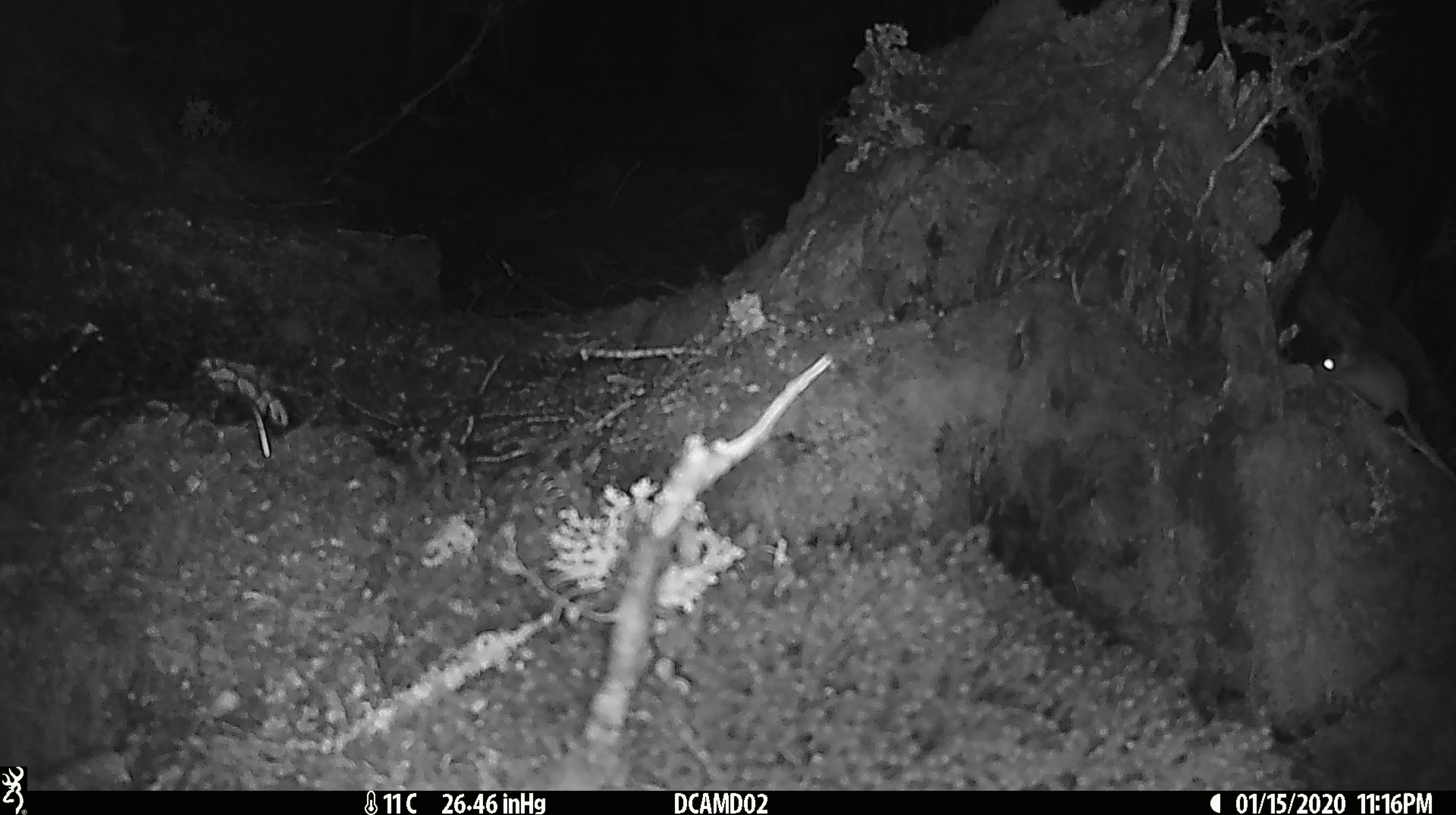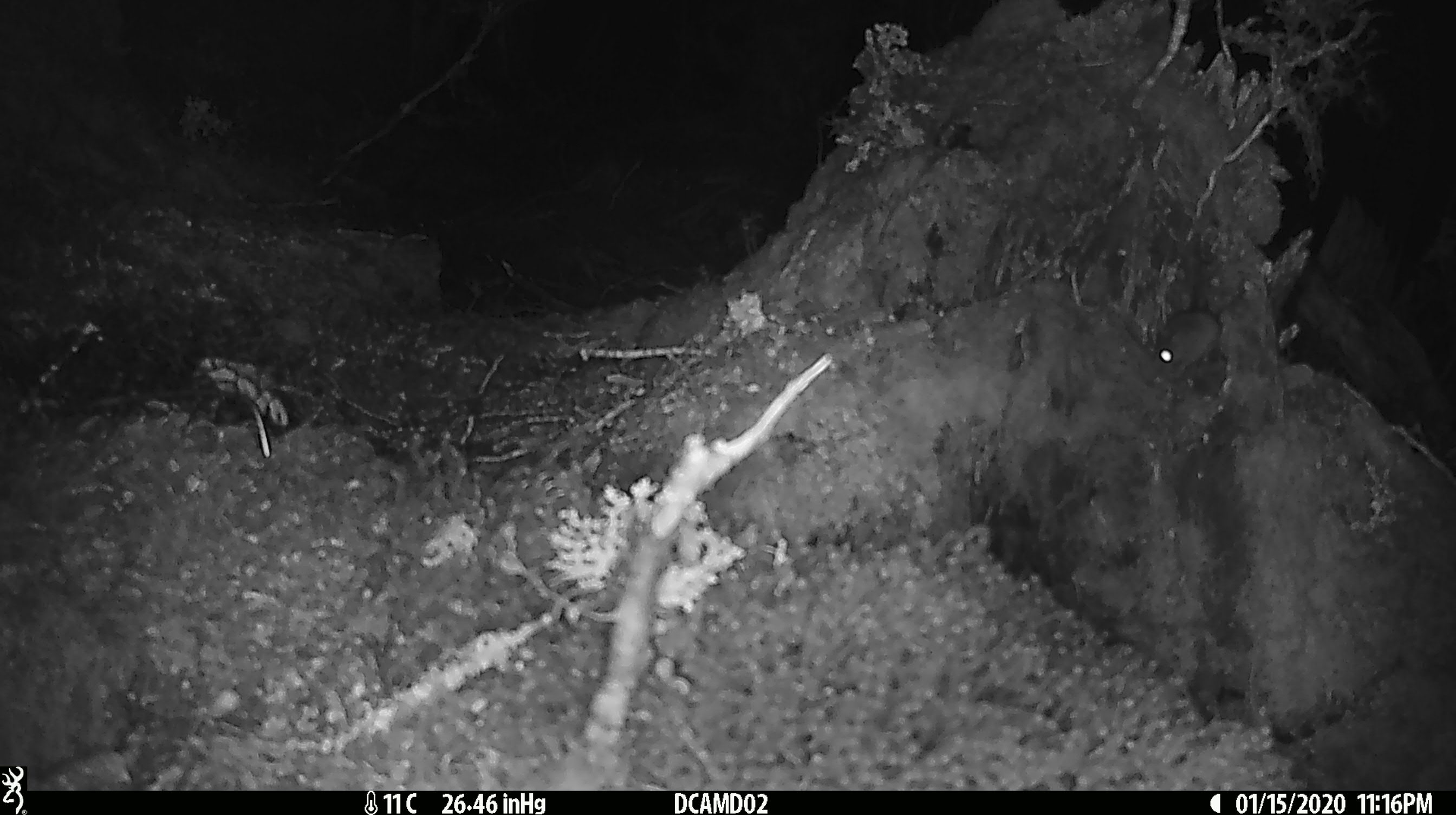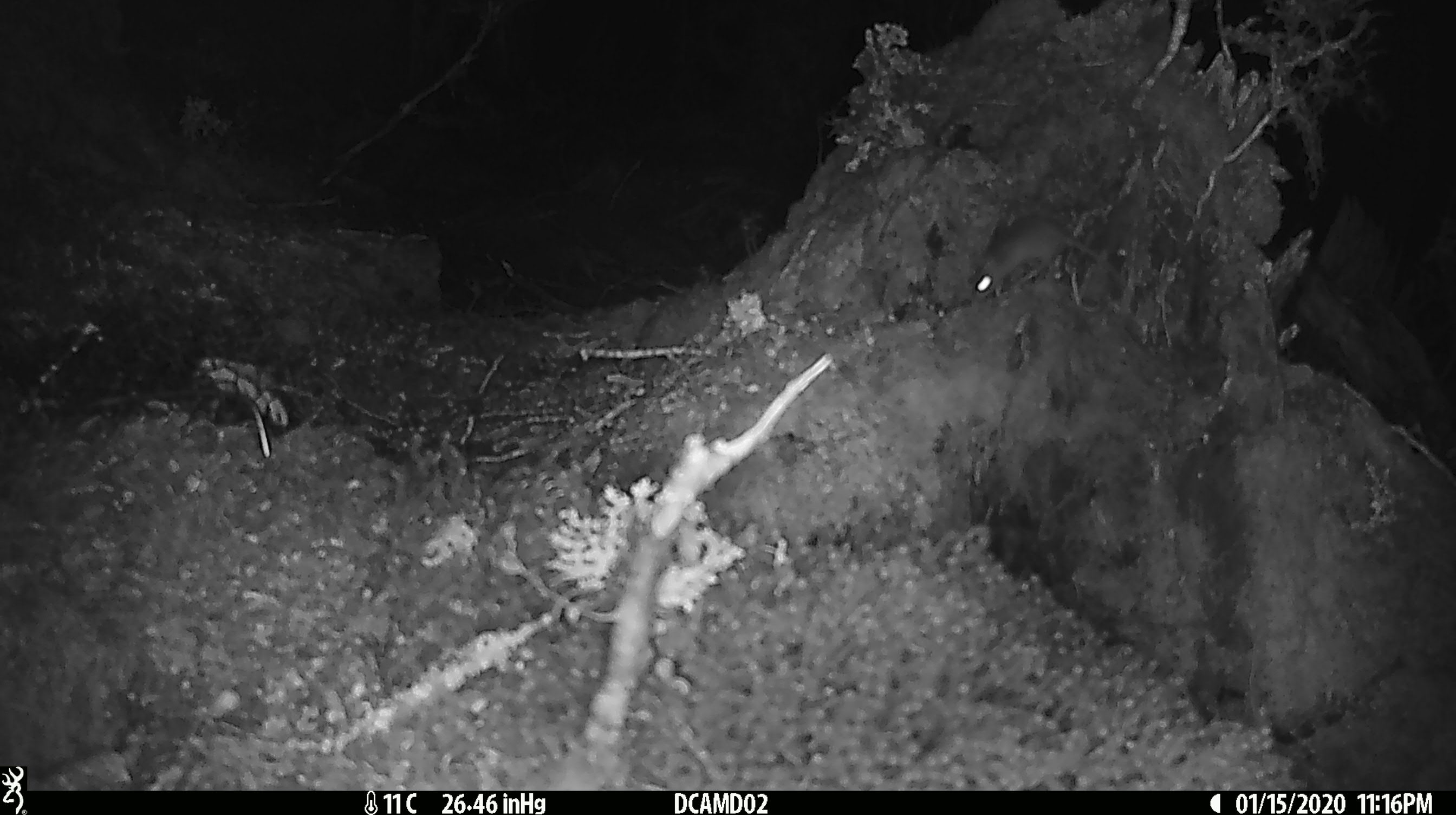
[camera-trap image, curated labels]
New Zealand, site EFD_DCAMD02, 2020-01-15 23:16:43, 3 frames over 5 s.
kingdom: Animalia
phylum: Chordata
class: Mammalia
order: Rodentia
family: Muridae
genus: Mus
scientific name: Mus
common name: mouse